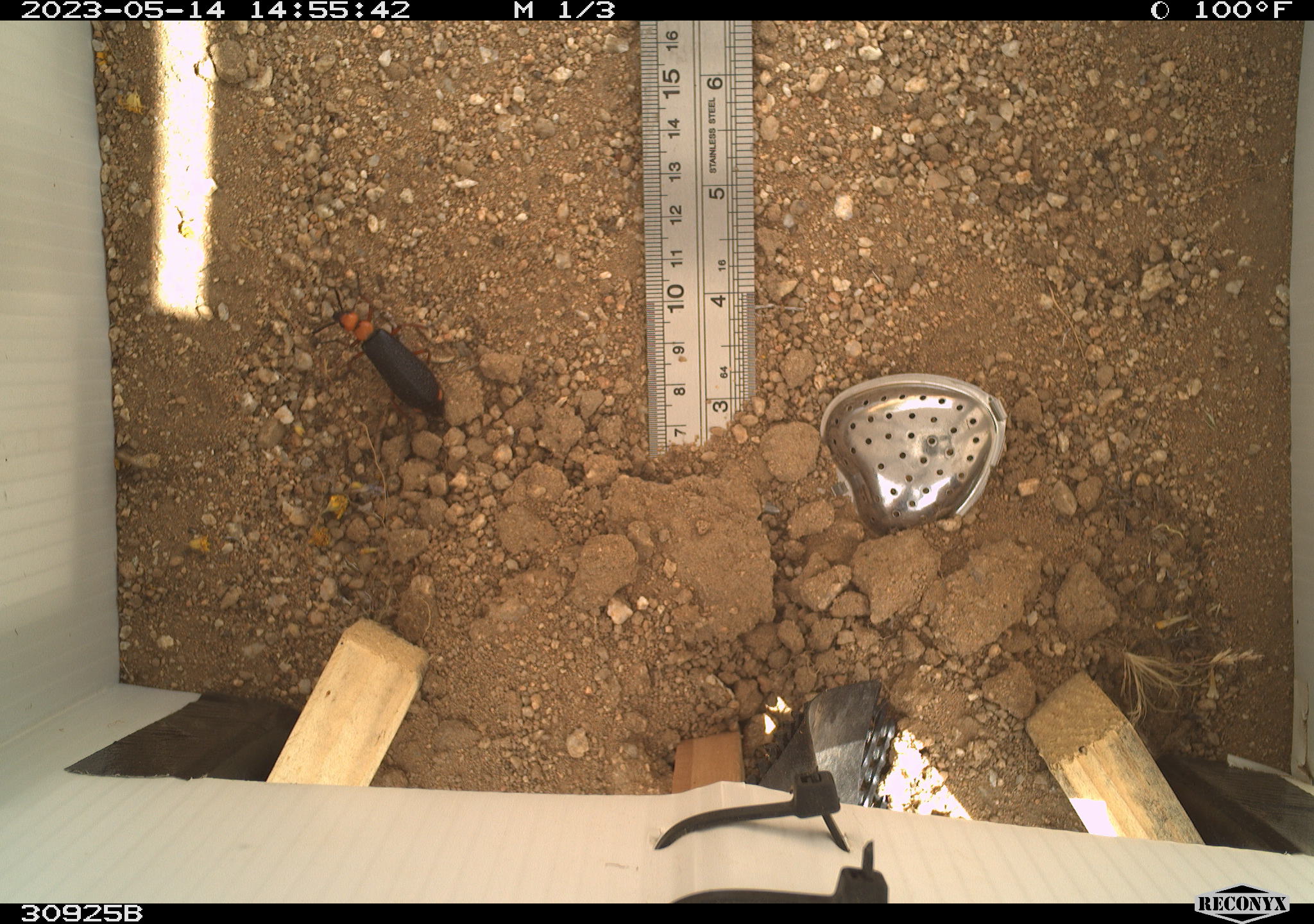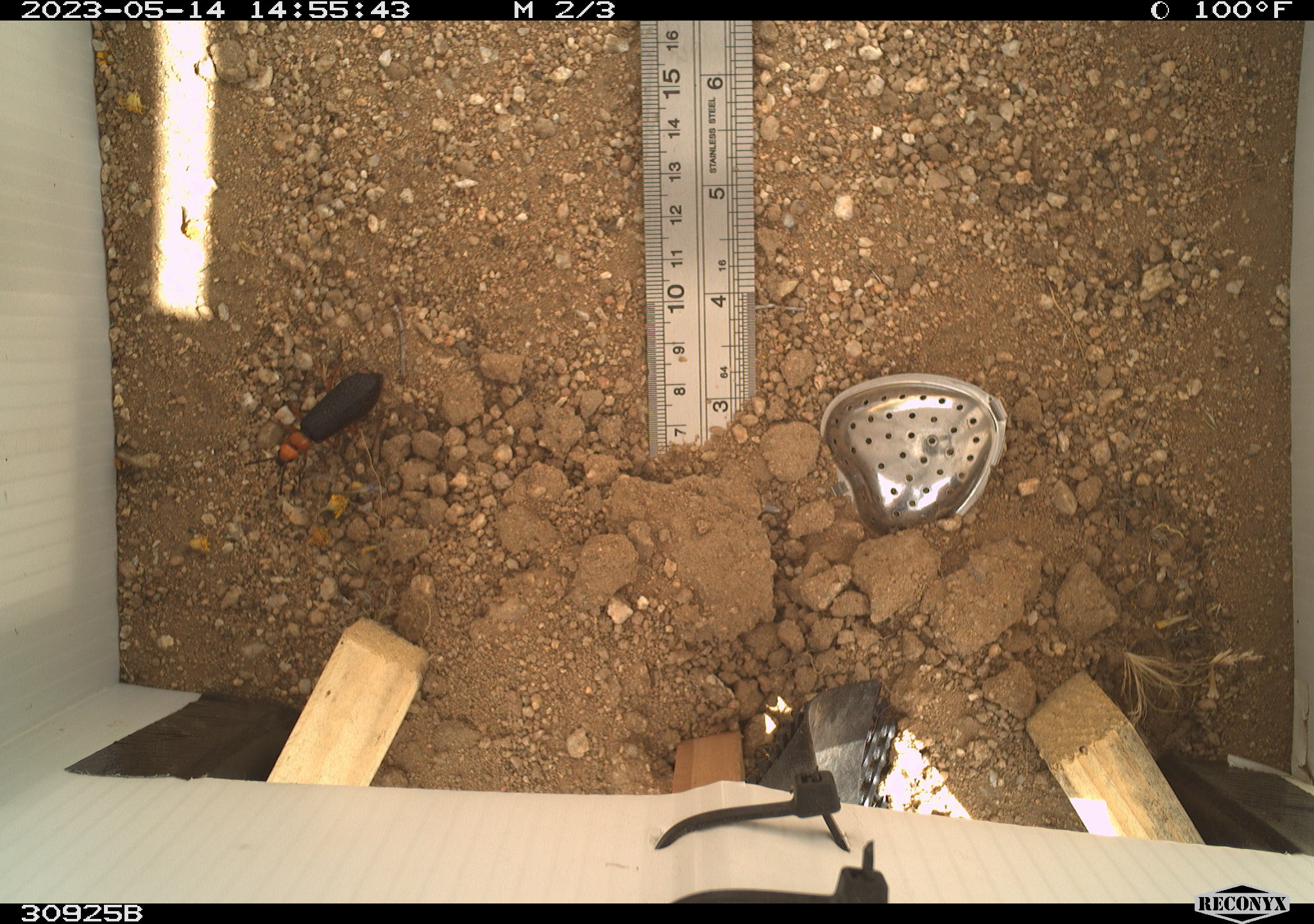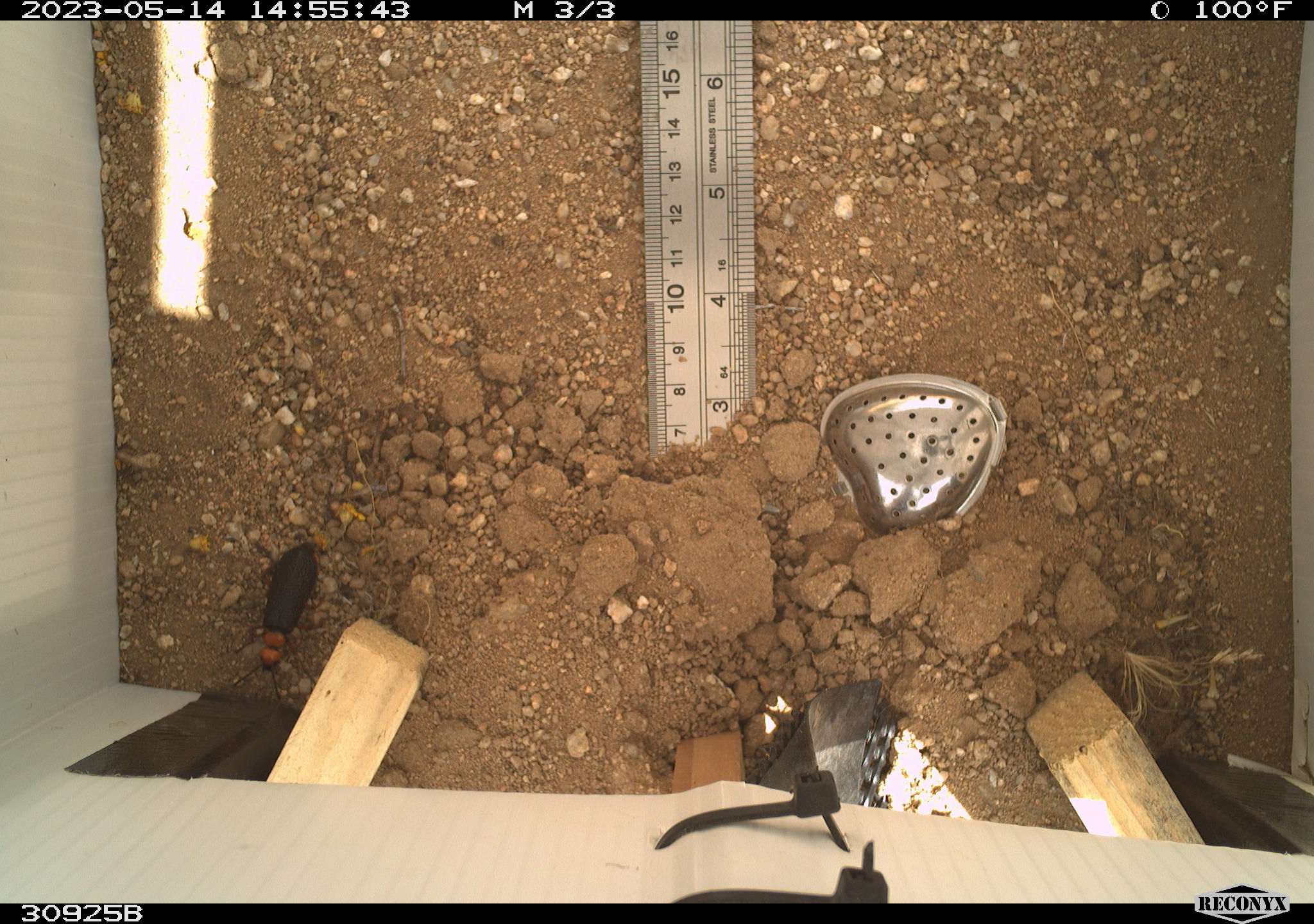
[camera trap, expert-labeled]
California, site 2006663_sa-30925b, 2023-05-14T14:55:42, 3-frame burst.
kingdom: Animalia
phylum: Arthropoda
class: Insecta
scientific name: Insecta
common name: insect